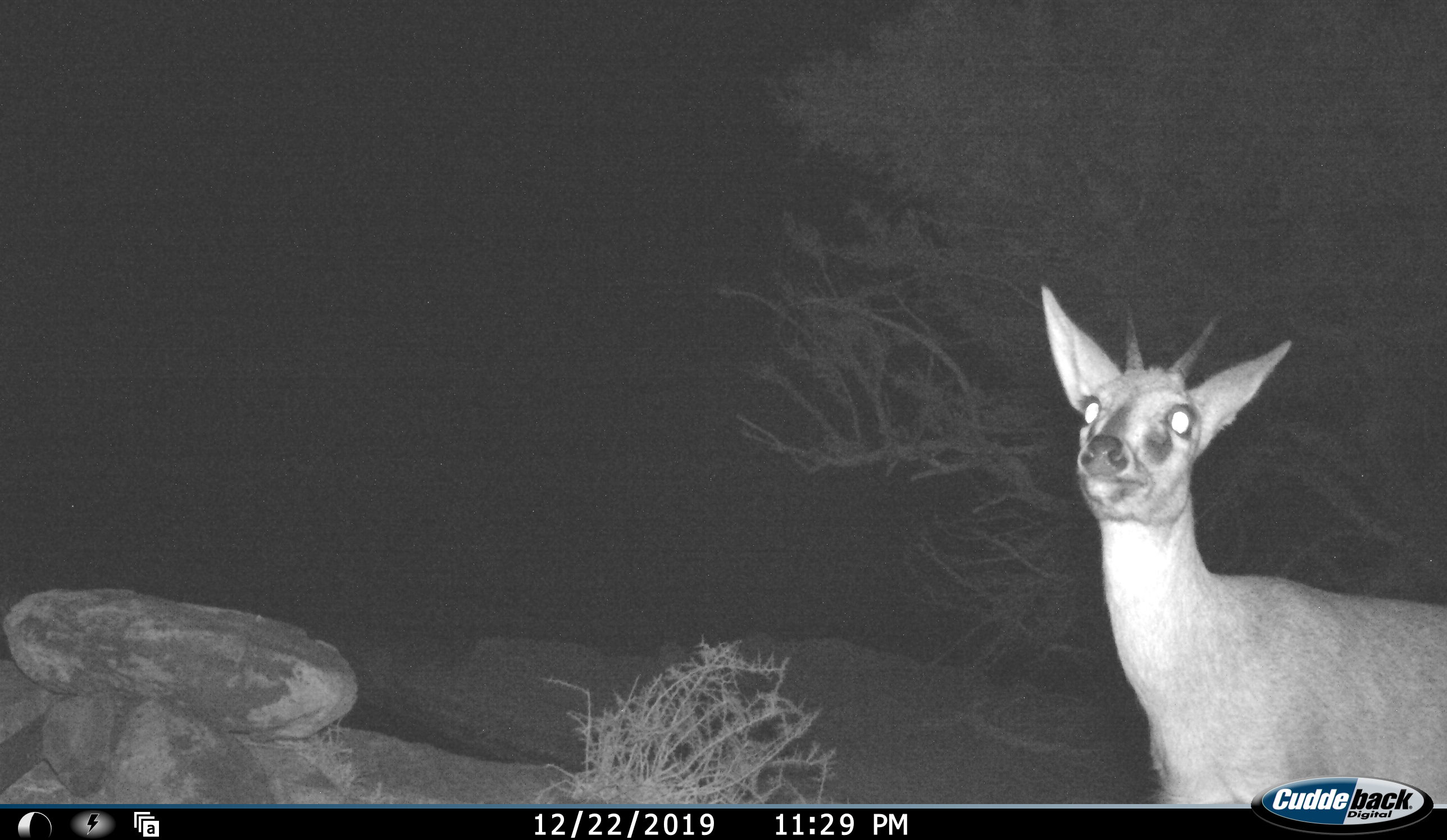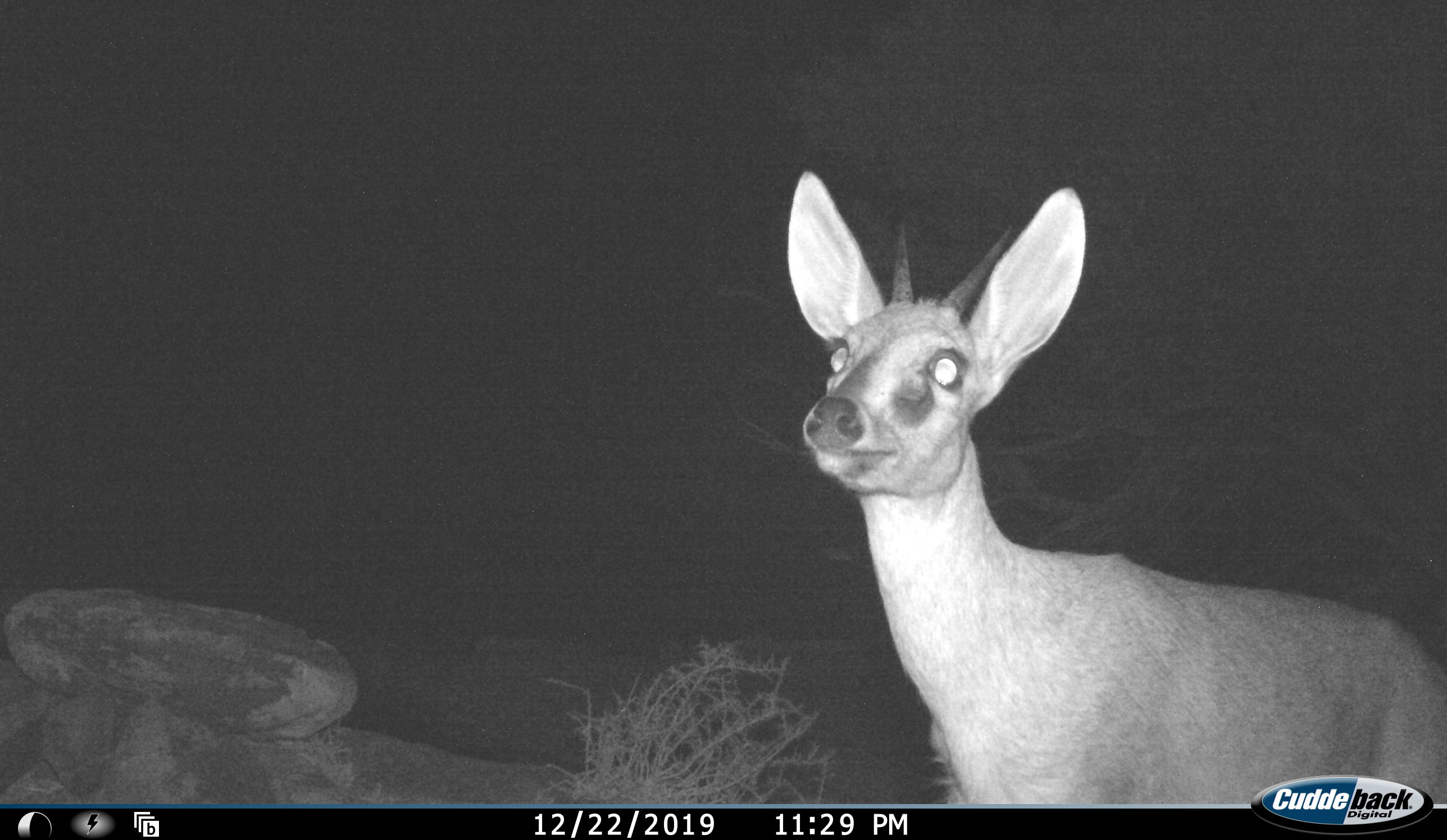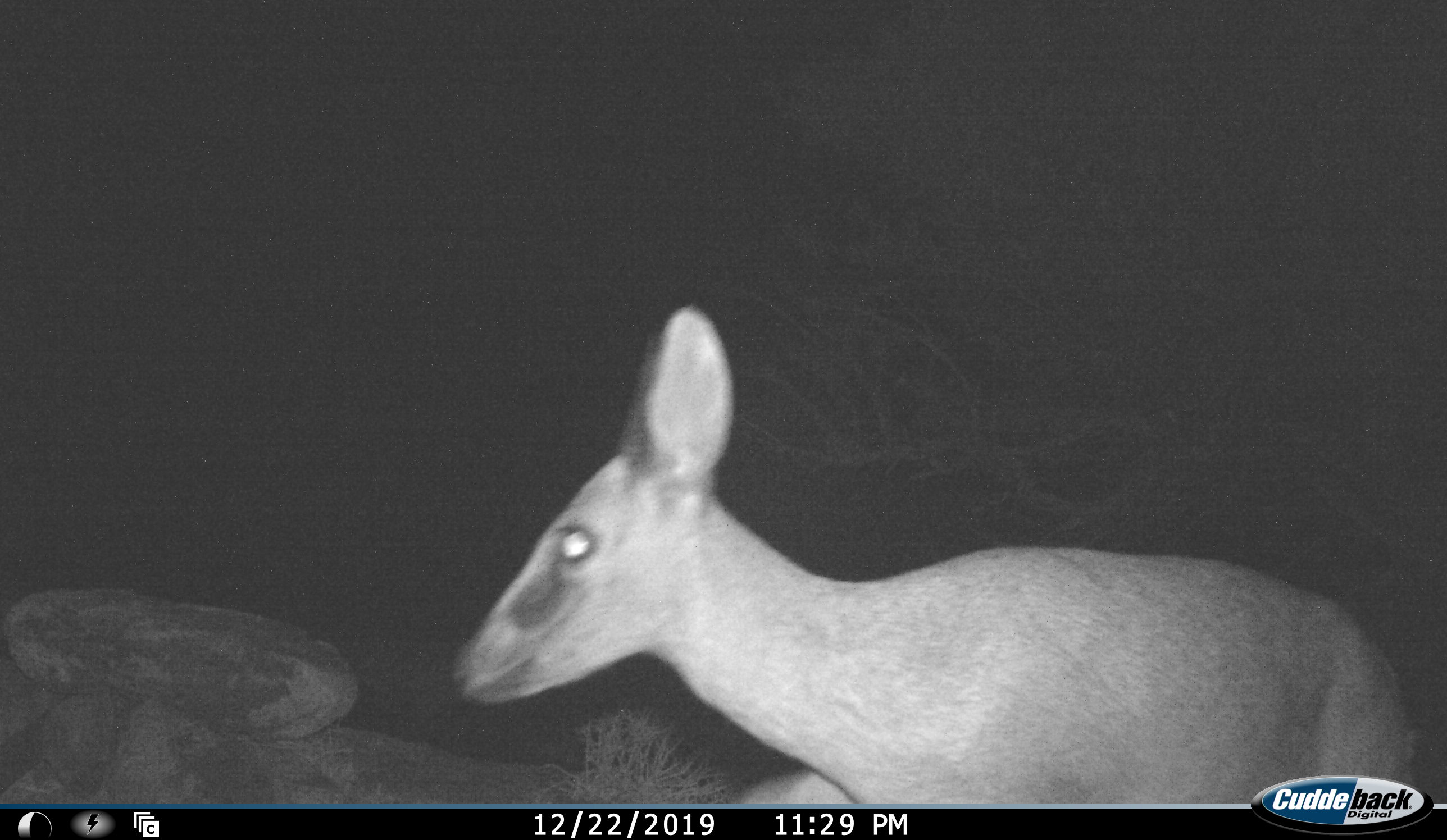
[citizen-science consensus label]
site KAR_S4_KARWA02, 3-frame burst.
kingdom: Animalia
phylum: Chordata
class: Mammalia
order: Artiodactyla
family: Bovidae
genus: Sylvicapra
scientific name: Sylvicapra grimmia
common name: common duiker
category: duikercommongrey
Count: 1.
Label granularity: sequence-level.